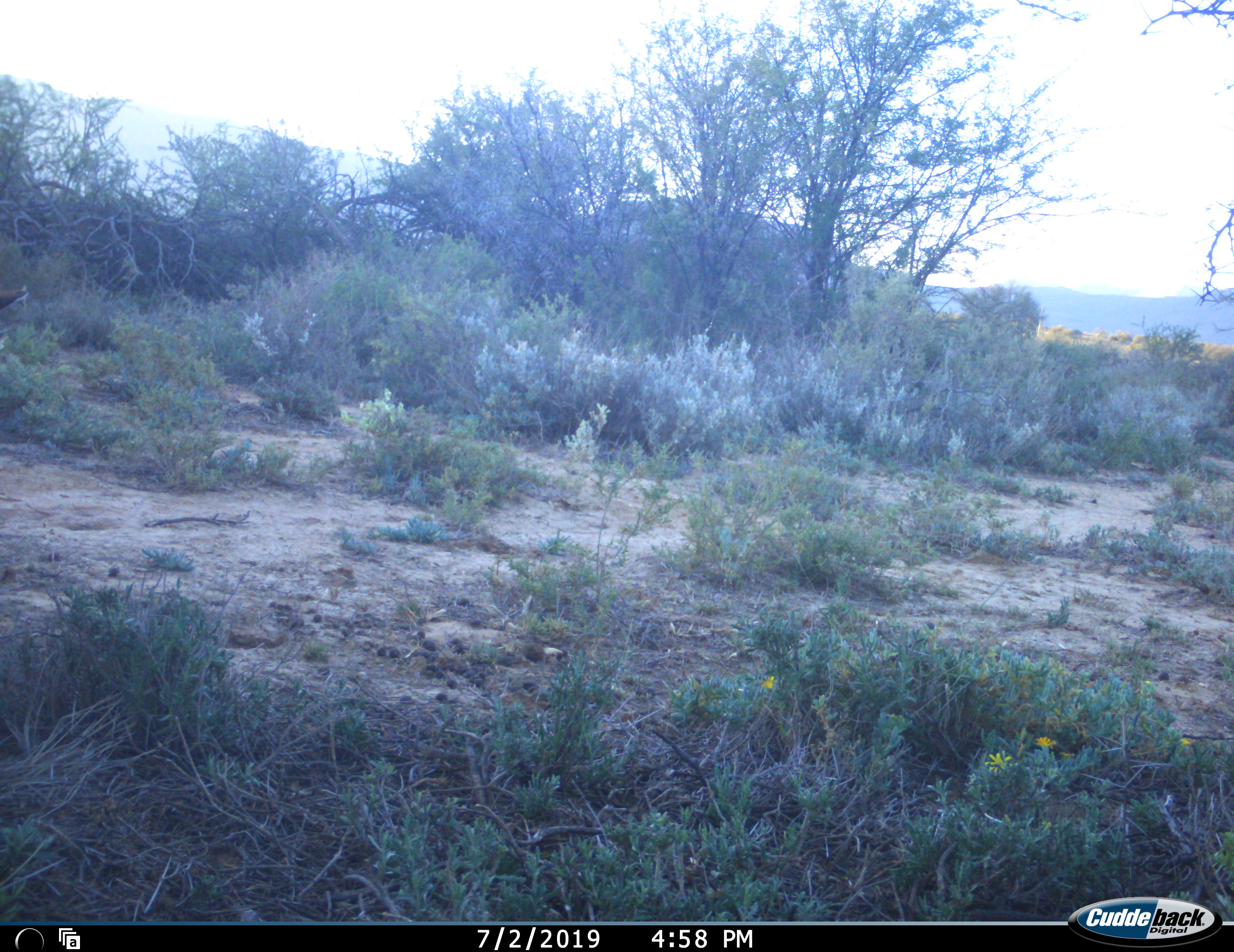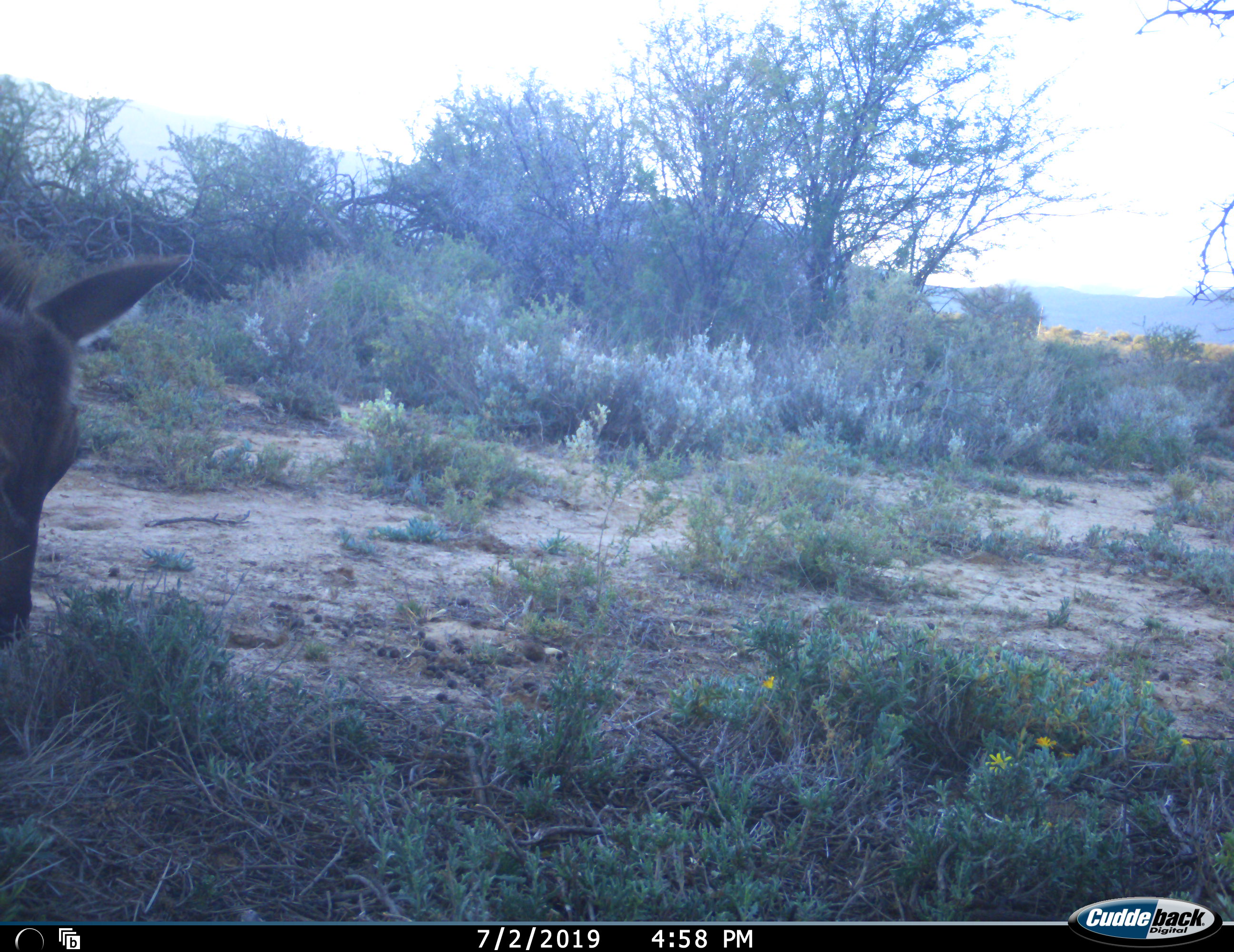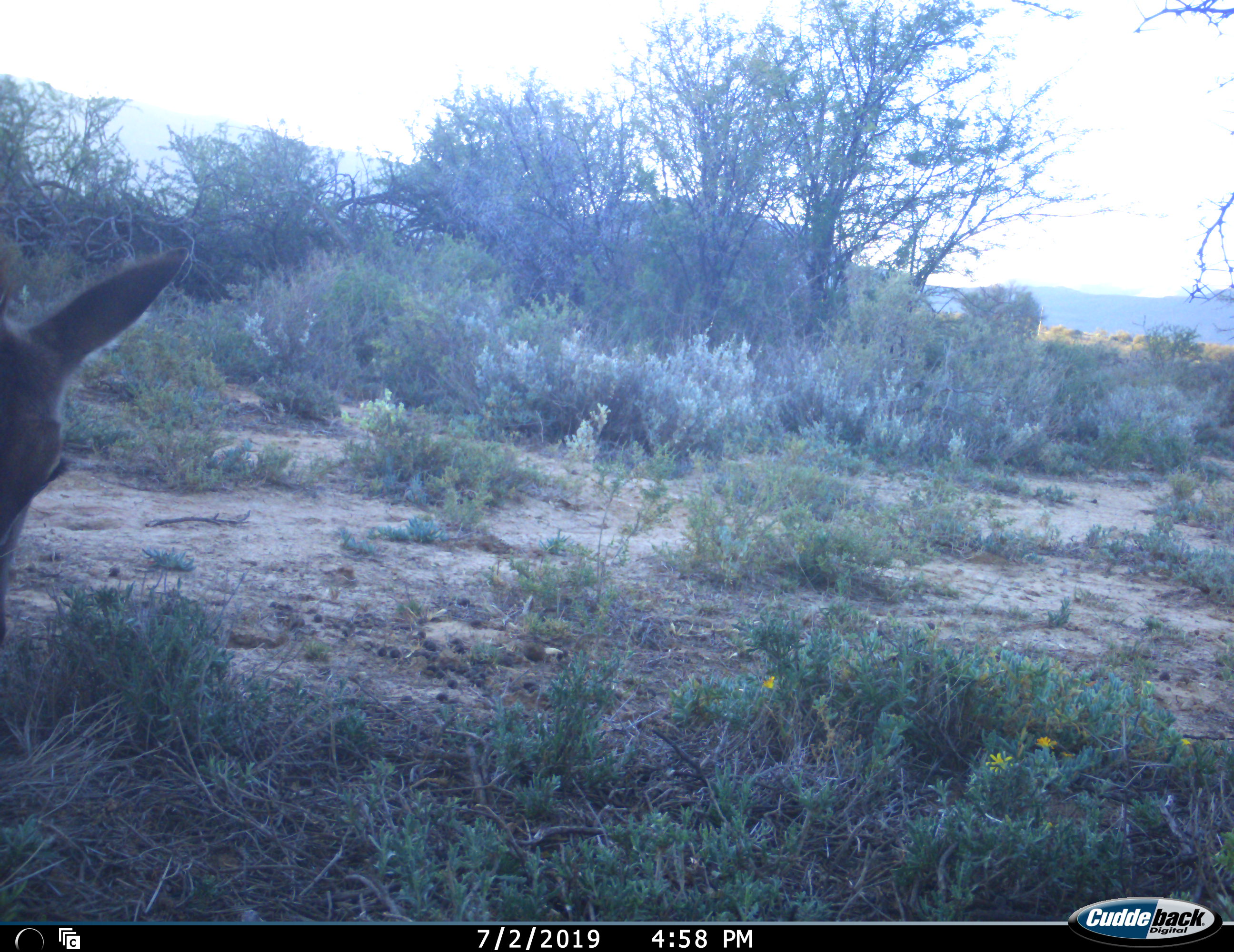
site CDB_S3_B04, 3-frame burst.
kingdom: Animalia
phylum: Chordata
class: Mammalia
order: Artiodactyla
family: Bovidae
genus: Tragelaphus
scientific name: Tragelaphus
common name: kudu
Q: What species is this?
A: Kudu (Tragelaphus).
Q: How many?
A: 1.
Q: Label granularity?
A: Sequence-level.